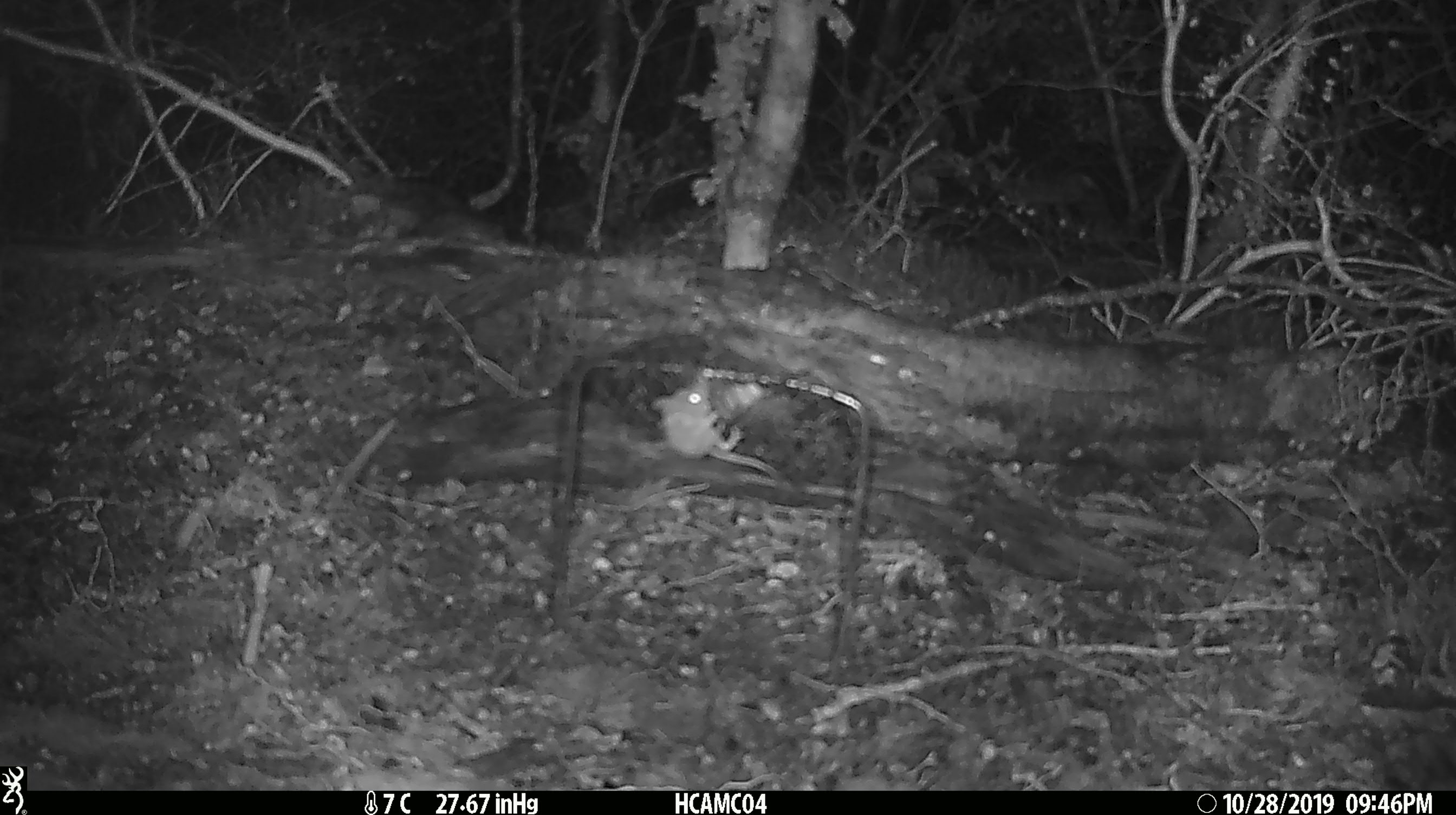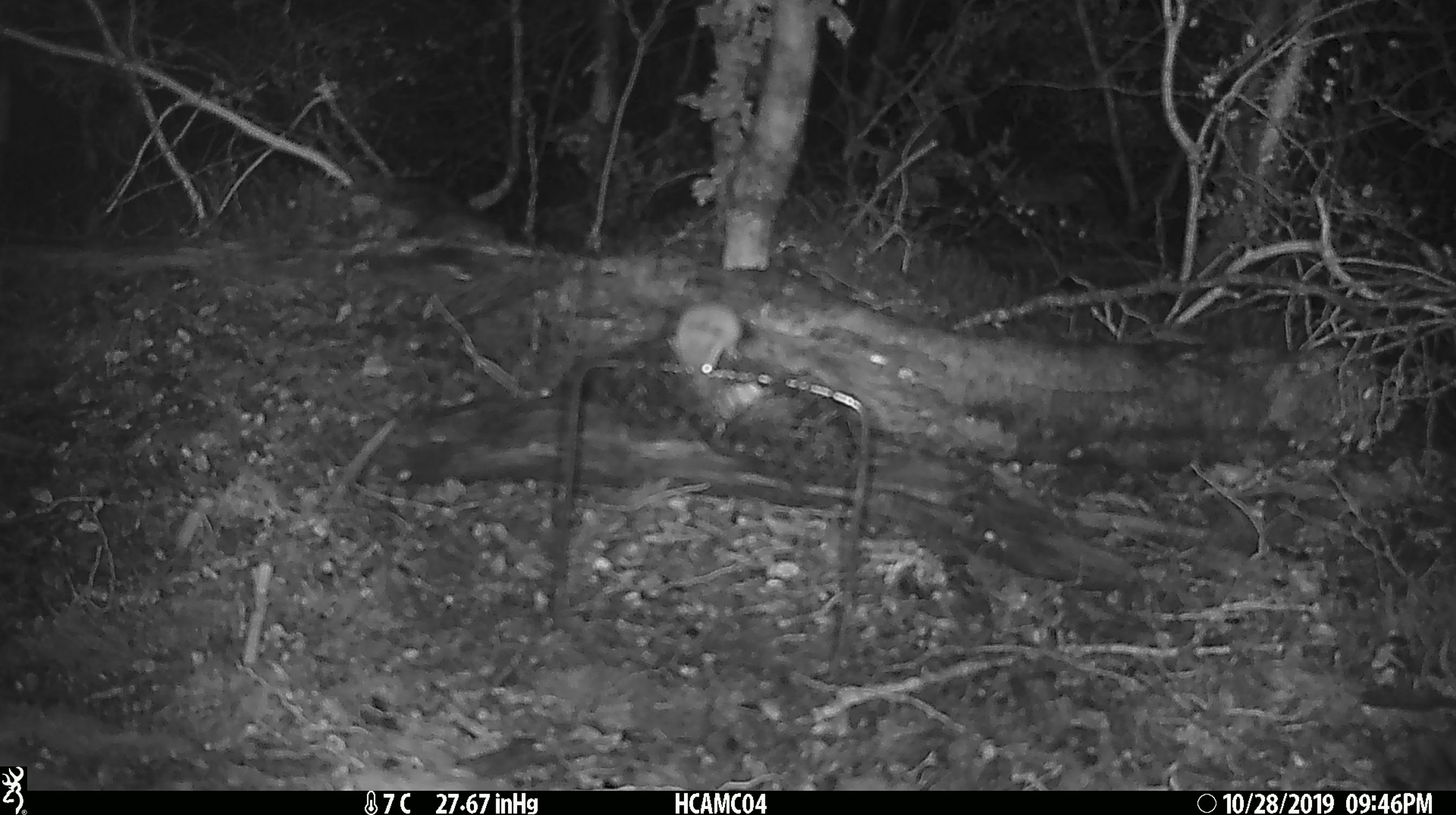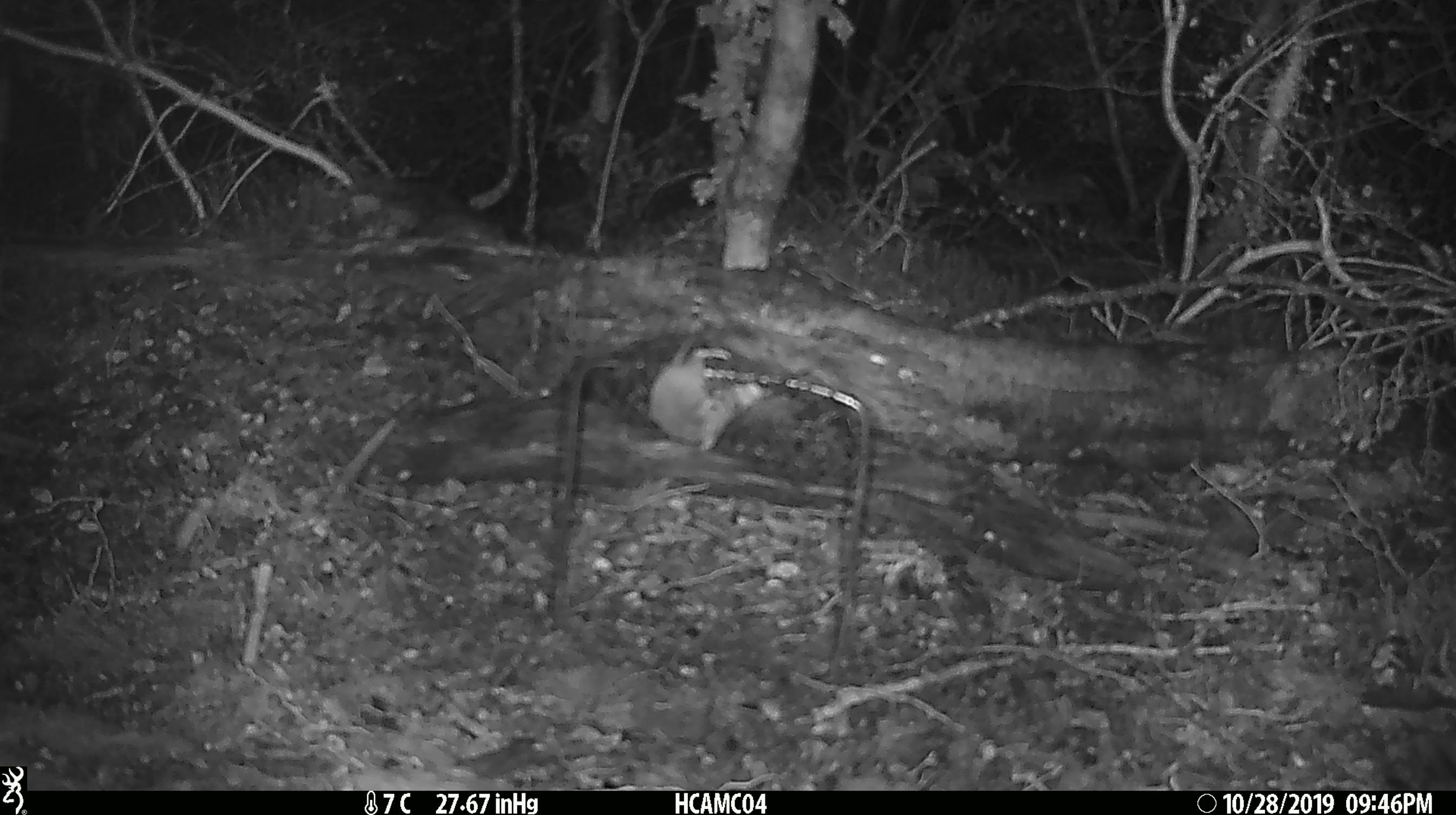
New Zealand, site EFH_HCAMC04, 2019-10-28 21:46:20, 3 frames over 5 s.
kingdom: Animalia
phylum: Chordata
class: Mammalia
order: Rodentia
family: Muridae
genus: Mus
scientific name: Mus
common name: mouse